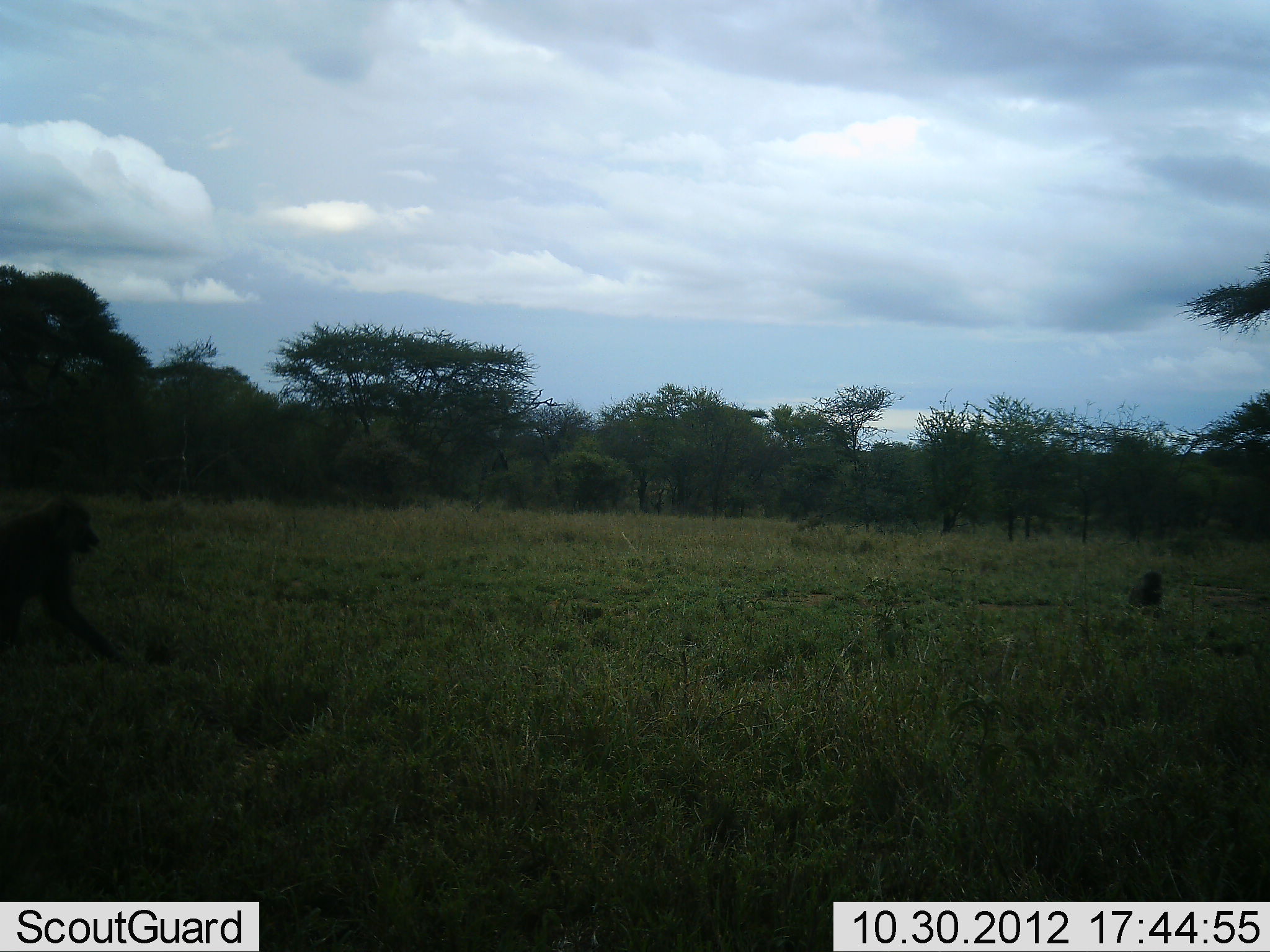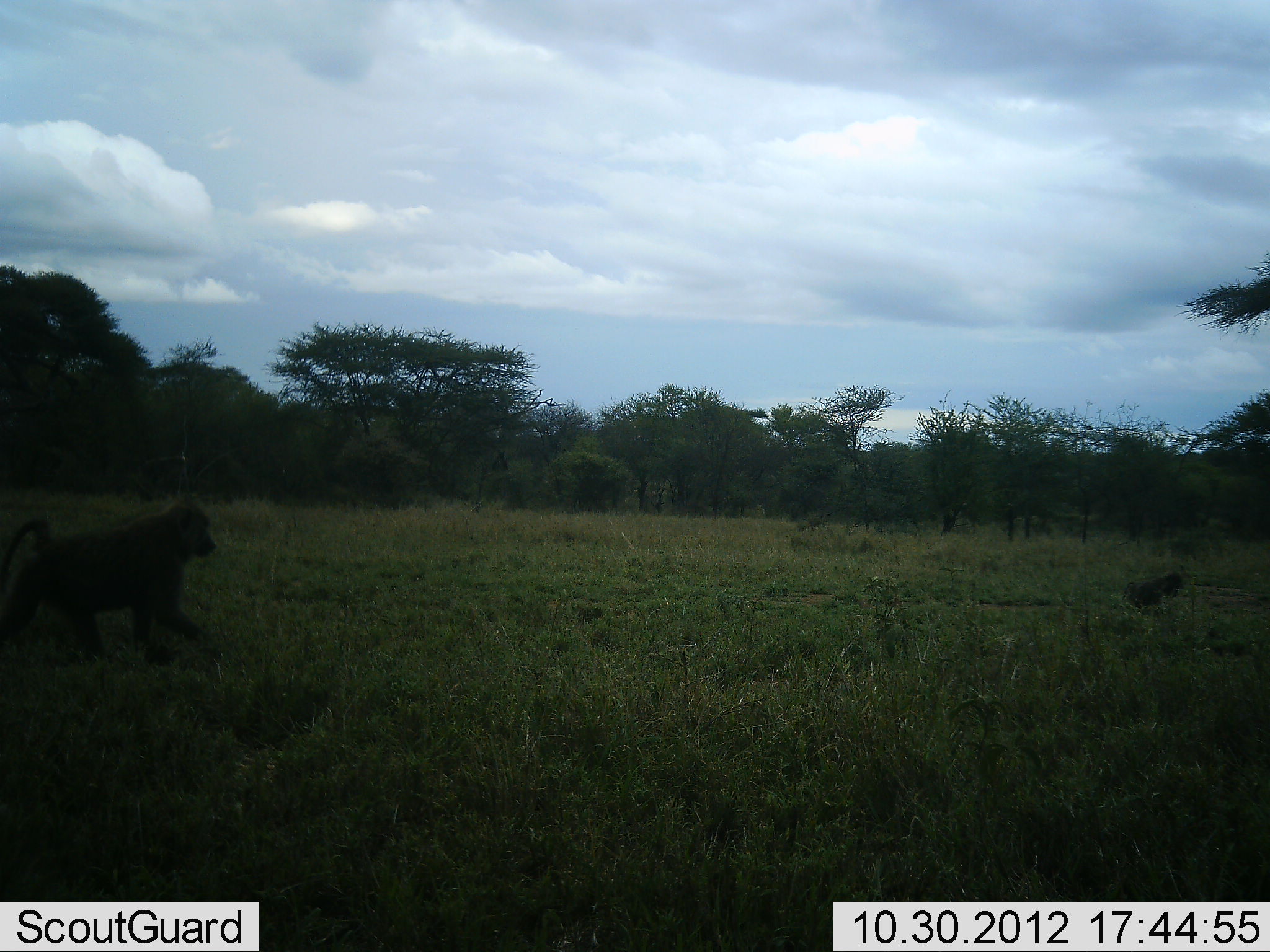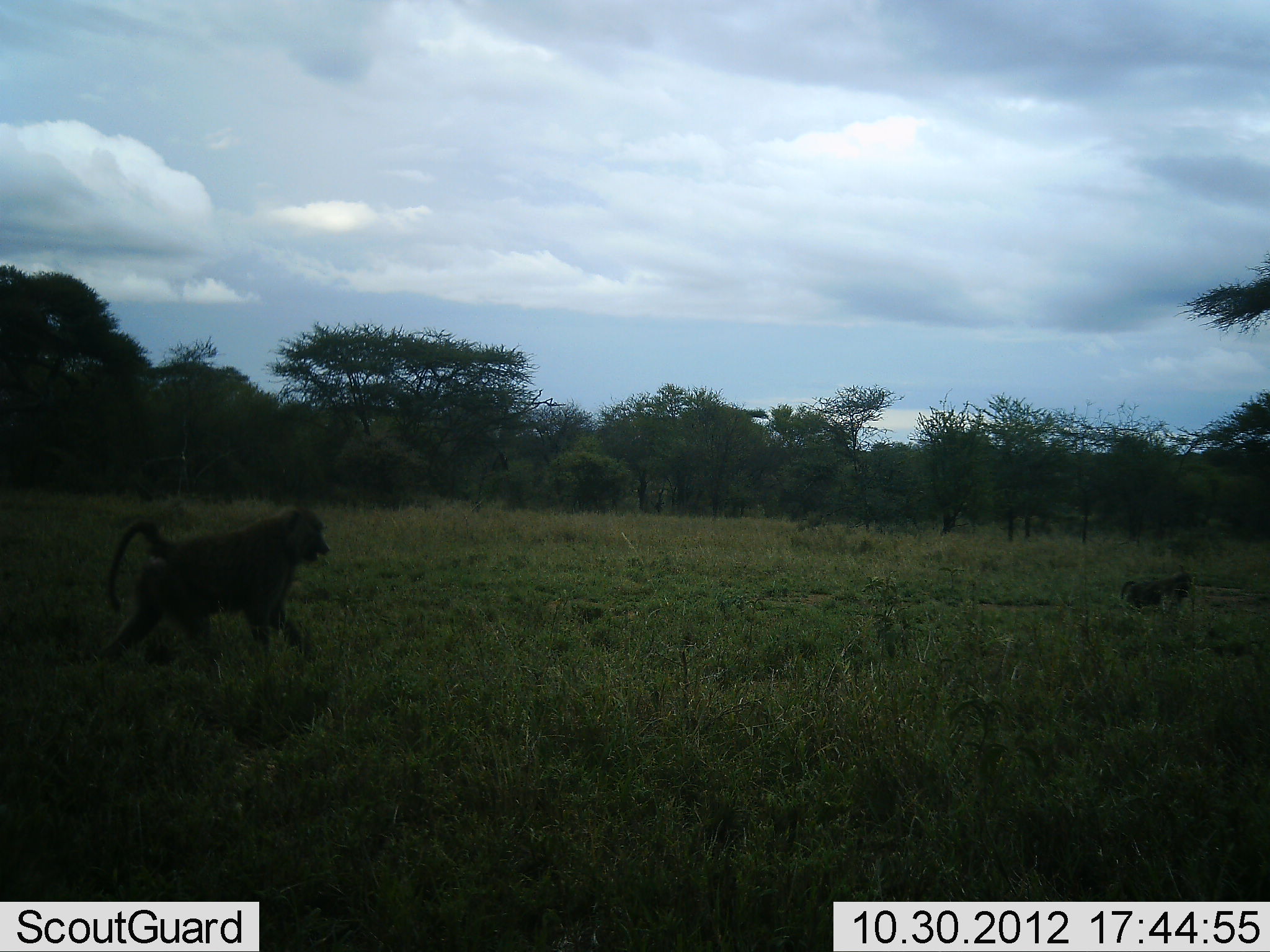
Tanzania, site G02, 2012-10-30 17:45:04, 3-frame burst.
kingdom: Animalia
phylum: Chordata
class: Mammalia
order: Primates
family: Cercopithecidae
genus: Papio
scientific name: Papio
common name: baboon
Baboon (Papio), count 2. Behavior (volunteer vote fractions): standing 10%, resting 0%, moving 100%, interacting 0%. Young present (vote fraction): 20%. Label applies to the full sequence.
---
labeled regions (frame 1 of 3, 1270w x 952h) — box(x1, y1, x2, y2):
animal: box(0, 499, 119, 663); box(1126, 572, 1163, 608)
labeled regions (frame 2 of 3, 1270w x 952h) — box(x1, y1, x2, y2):
animal: box(1, 502, 216, 660); box(1123, 571, 1183, 610)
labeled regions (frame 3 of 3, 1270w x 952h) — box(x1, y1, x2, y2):
animal: box(98, 510, 330, 661); box(1121, 574, 1193, 609)